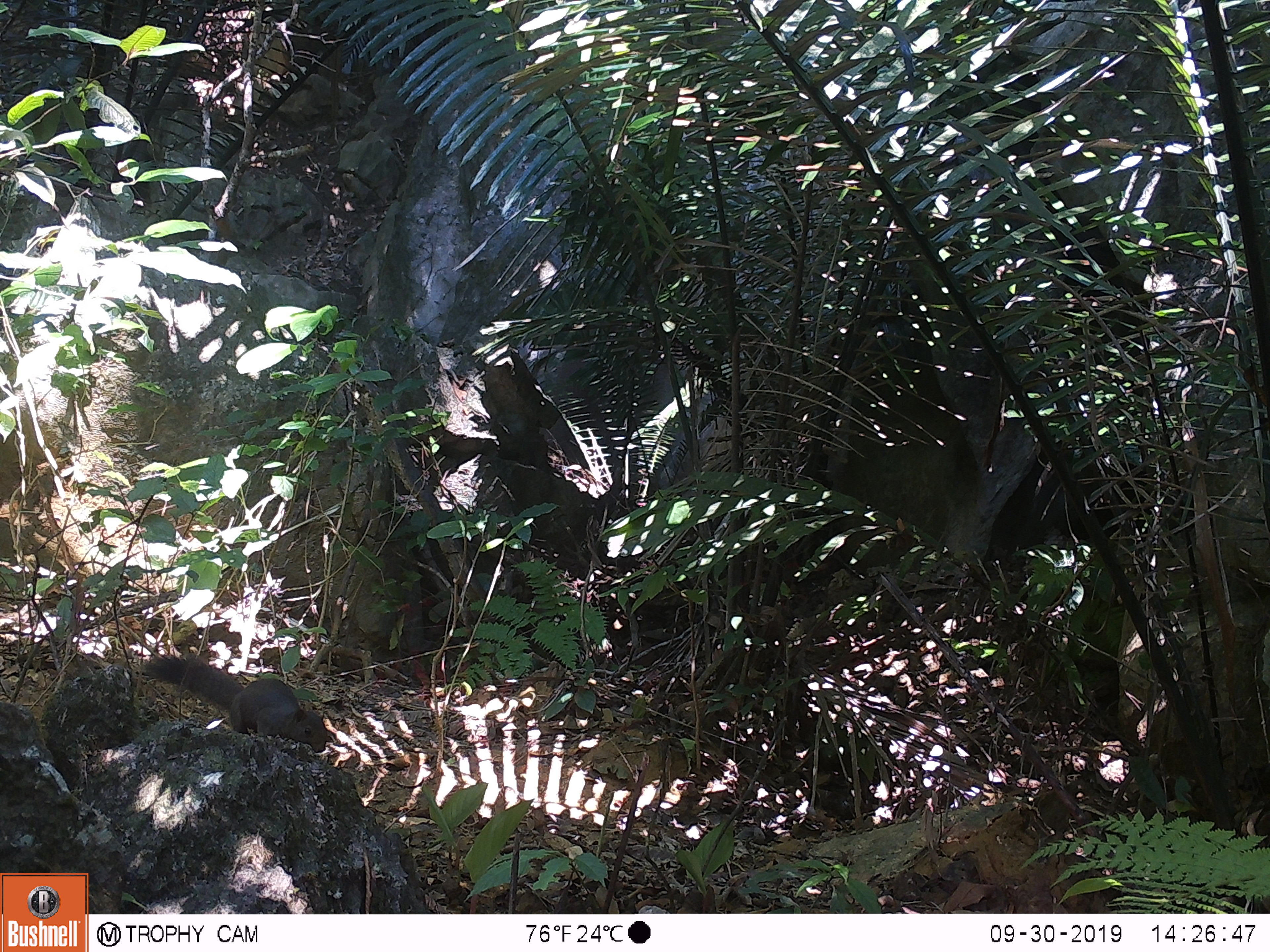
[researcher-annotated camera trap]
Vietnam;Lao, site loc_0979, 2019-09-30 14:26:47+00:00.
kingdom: Animalia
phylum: Chordata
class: Mammalia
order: Rodentia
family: Sciuridae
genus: Sciurus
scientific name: Sciurus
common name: squirrel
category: unidentified squirrel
Unidentified squirrel (squirrel) (Sciurus). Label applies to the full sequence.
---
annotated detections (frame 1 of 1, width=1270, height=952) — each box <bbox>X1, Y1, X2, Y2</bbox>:
unidentified squirrel: <bbox>142, 655, 327, 751</bbox>